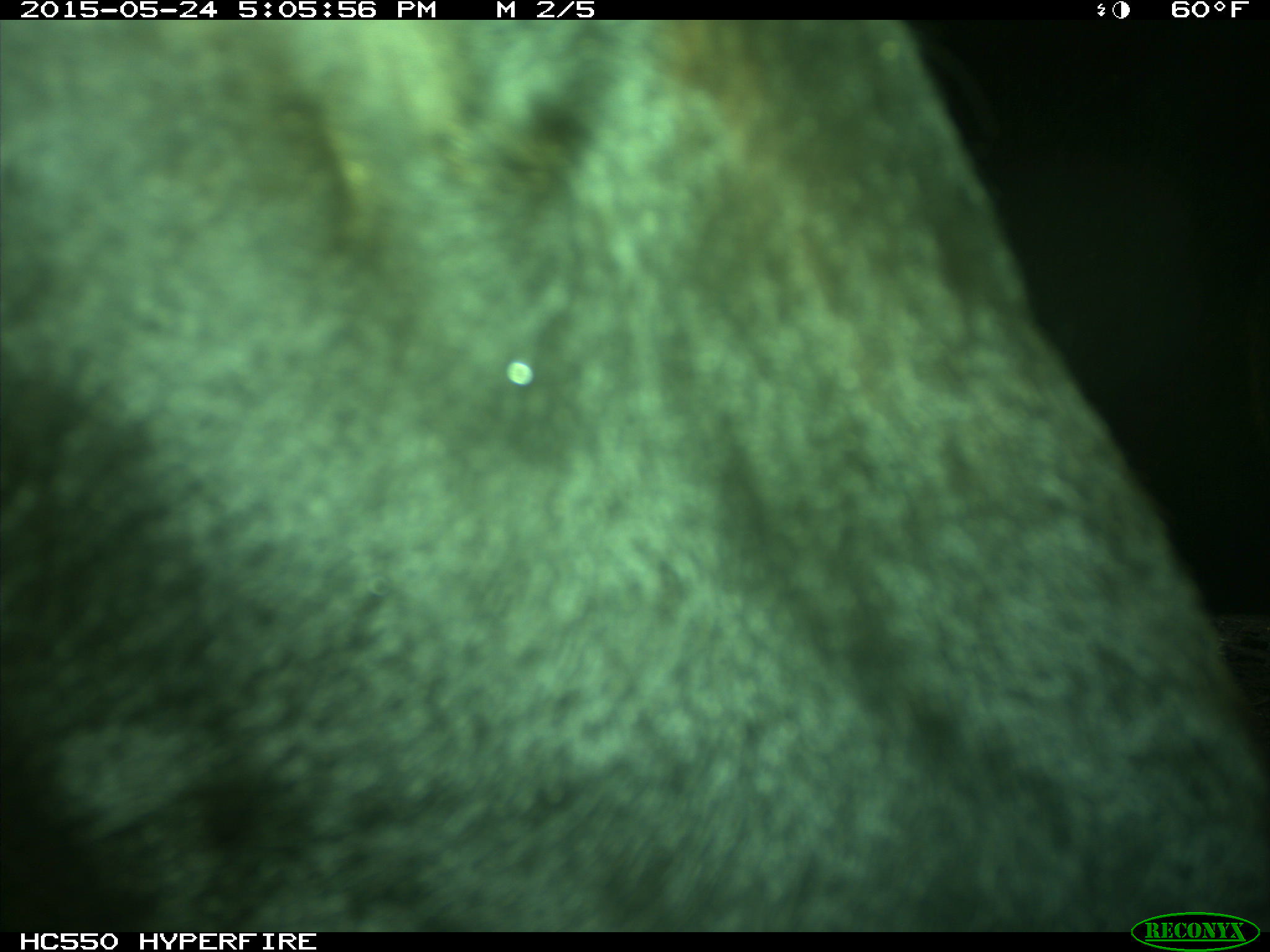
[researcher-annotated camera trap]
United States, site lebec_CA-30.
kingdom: Animalia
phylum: Chordata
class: Mammalia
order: Artiodactyla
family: Bovidae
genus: Bos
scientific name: Bos taurus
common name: domestic cow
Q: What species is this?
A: Bos taurus (domestic cow).